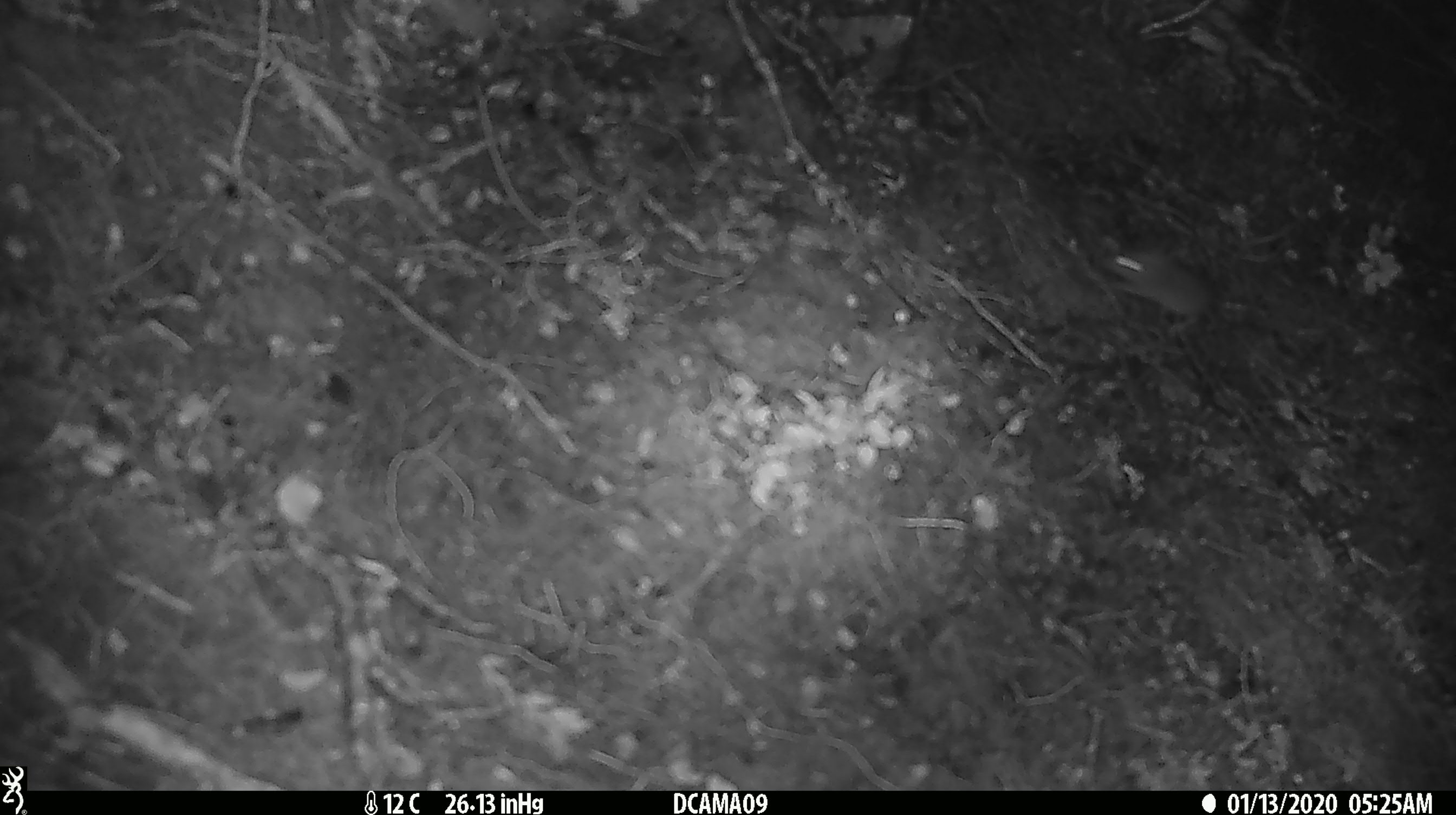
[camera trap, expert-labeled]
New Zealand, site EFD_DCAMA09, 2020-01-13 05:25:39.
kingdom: Animalia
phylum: Chordata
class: Mammalia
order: Rodentia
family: Muridae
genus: Mus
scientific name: Mus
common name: mouse